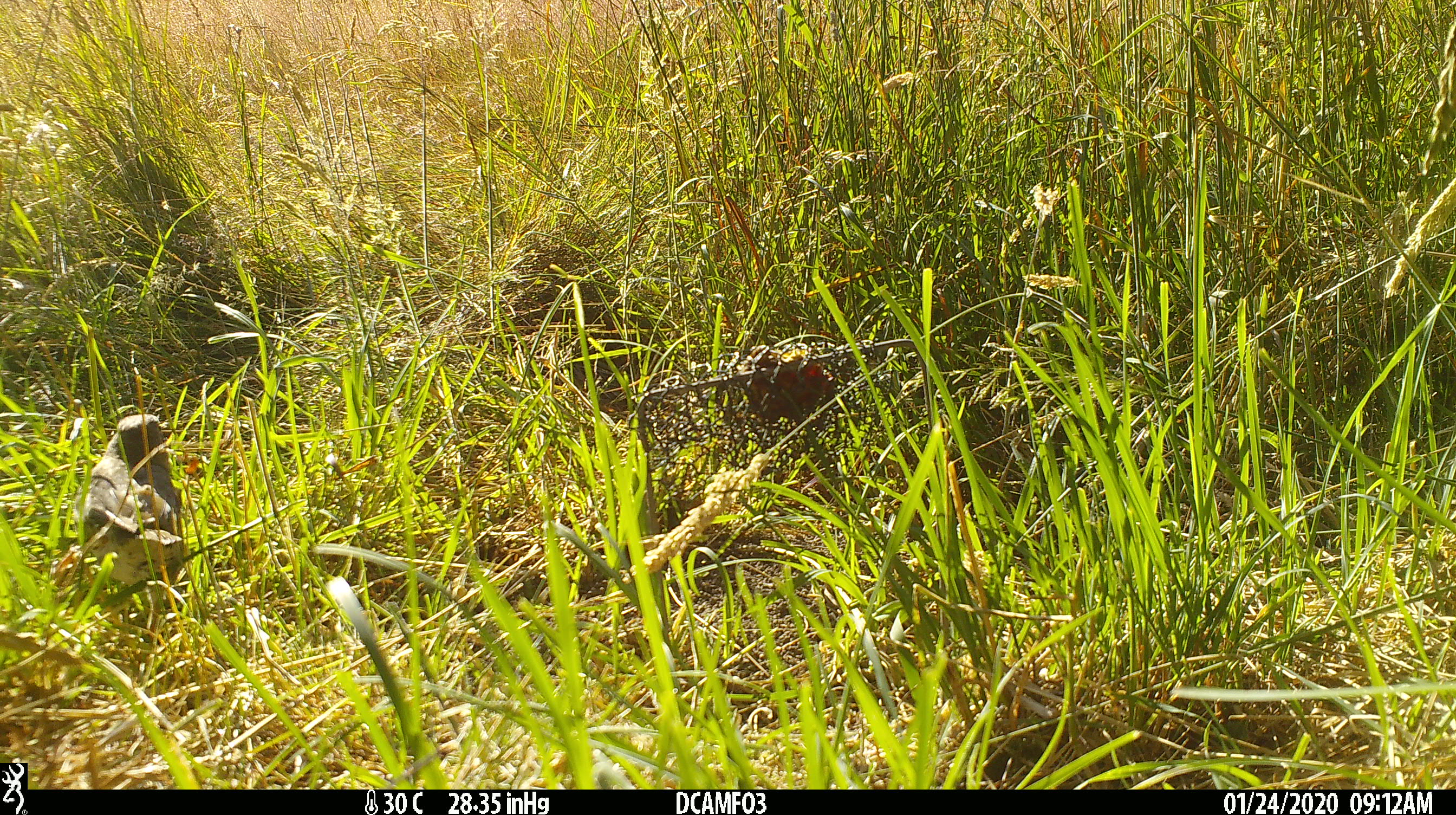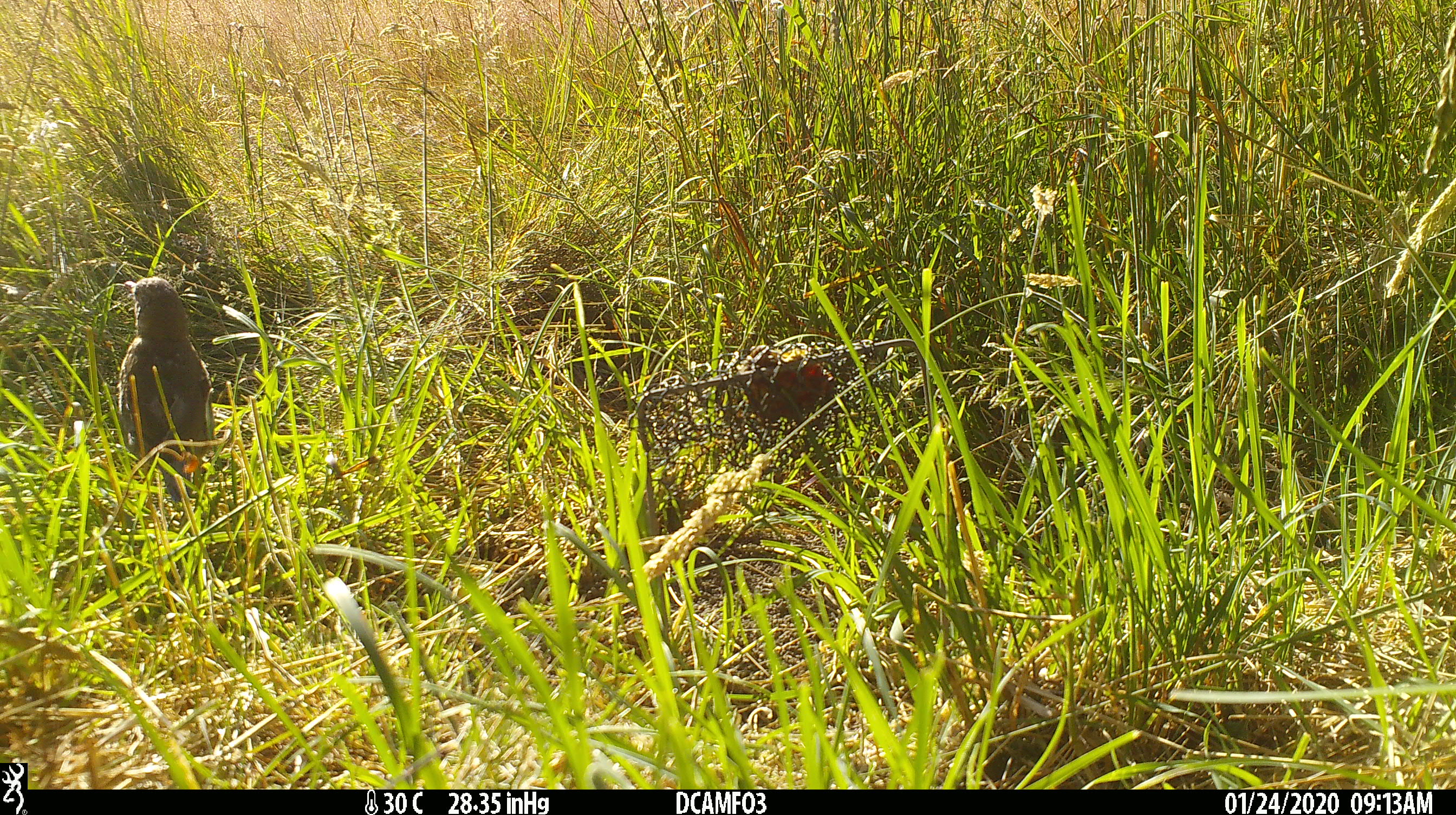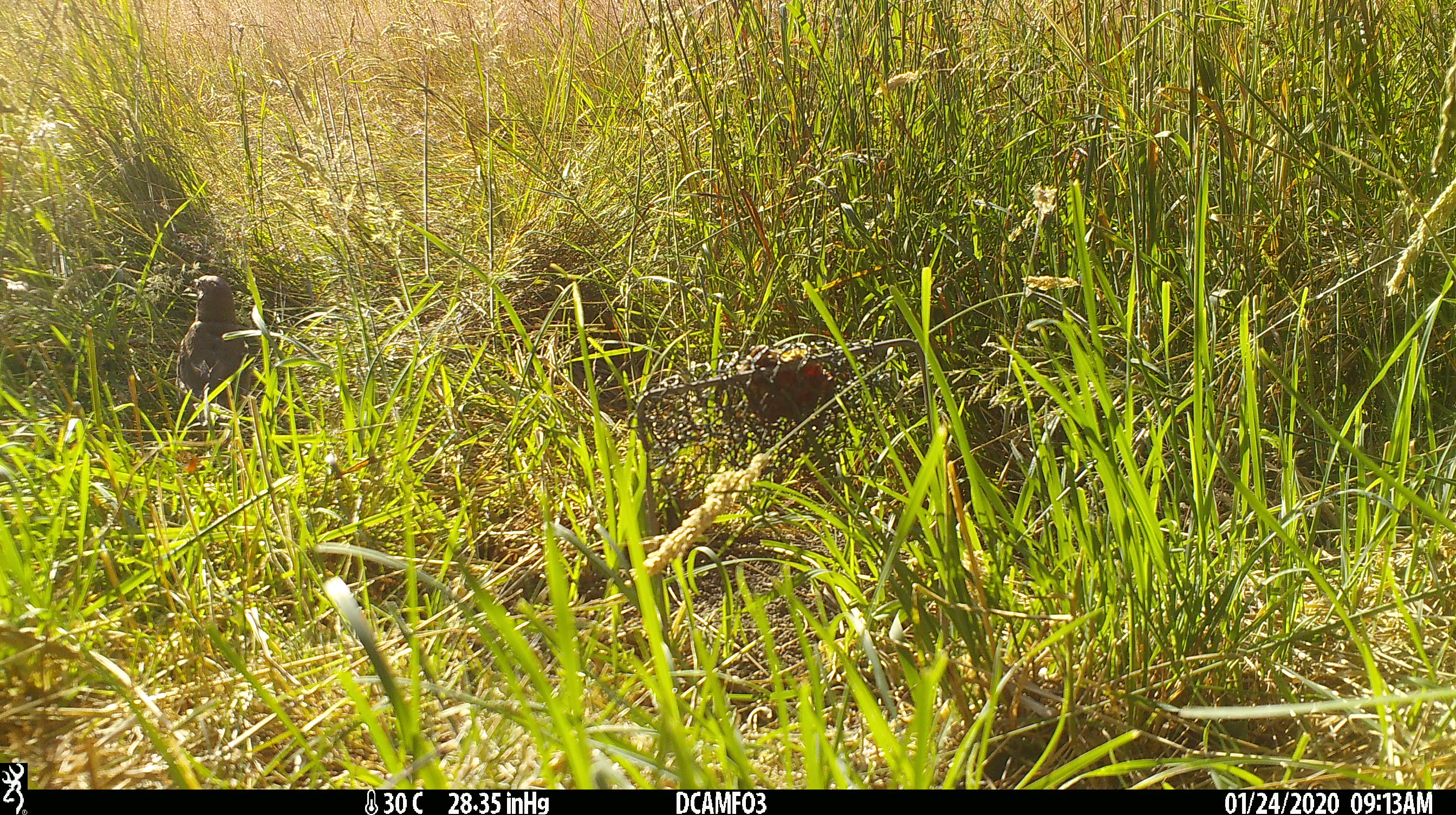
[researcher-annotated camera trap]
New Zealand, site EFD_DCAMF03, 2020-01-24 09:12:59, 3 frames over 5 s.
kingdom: Animalia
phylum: Chordata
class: Aves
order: Passeriformes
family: Turdidae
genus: Turdus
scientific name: Turdus philomelos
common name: song thrush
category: thrush